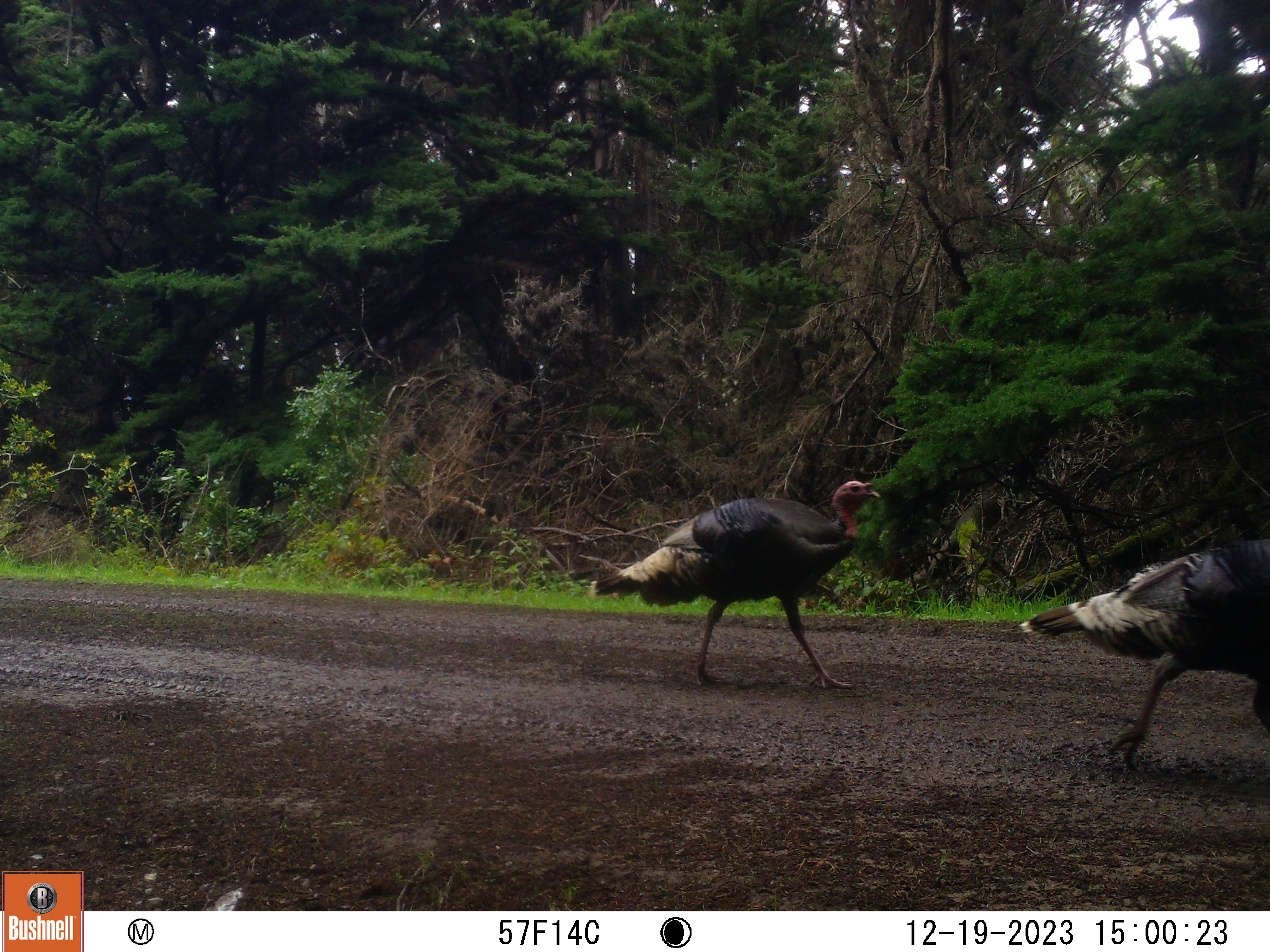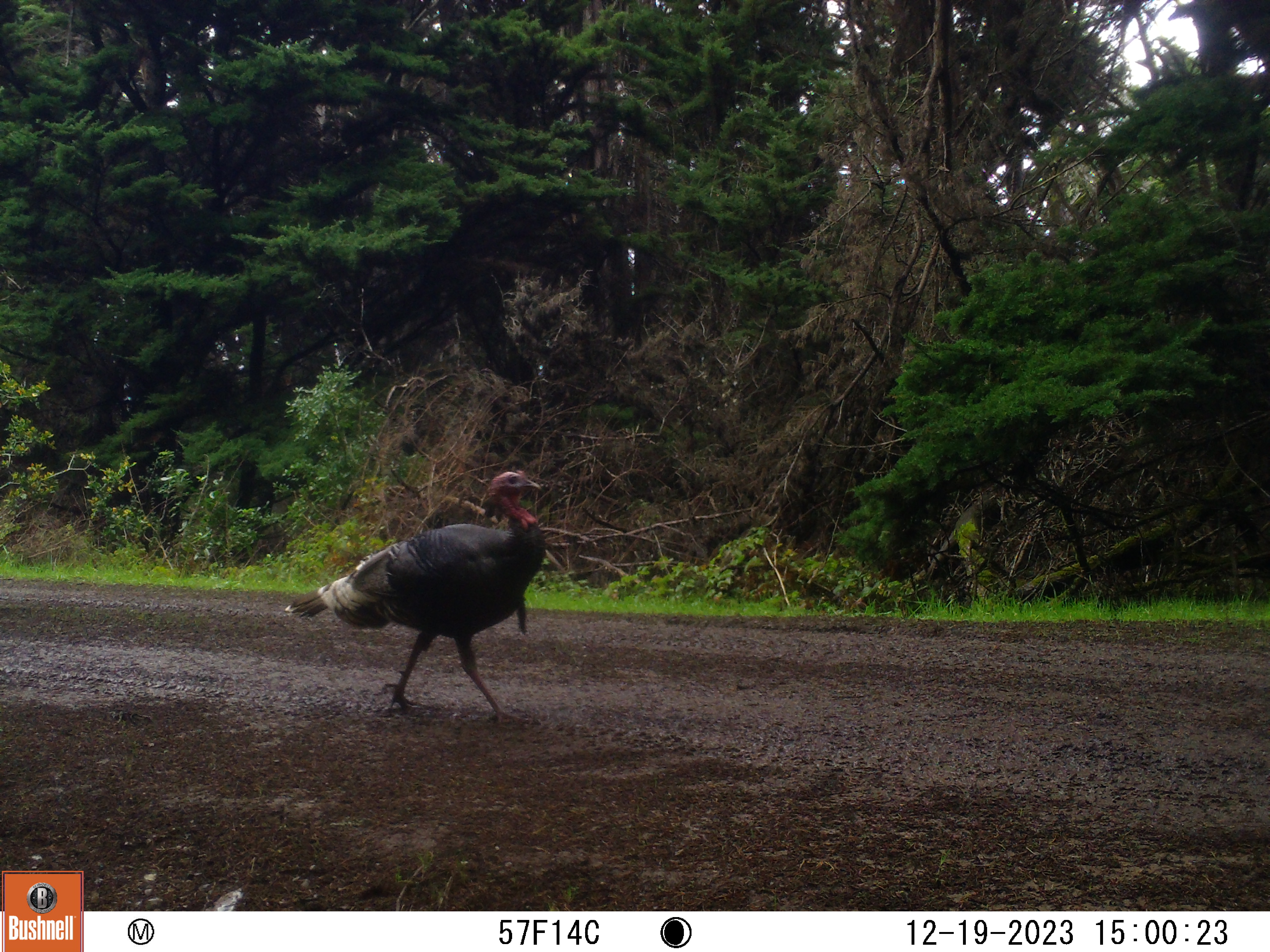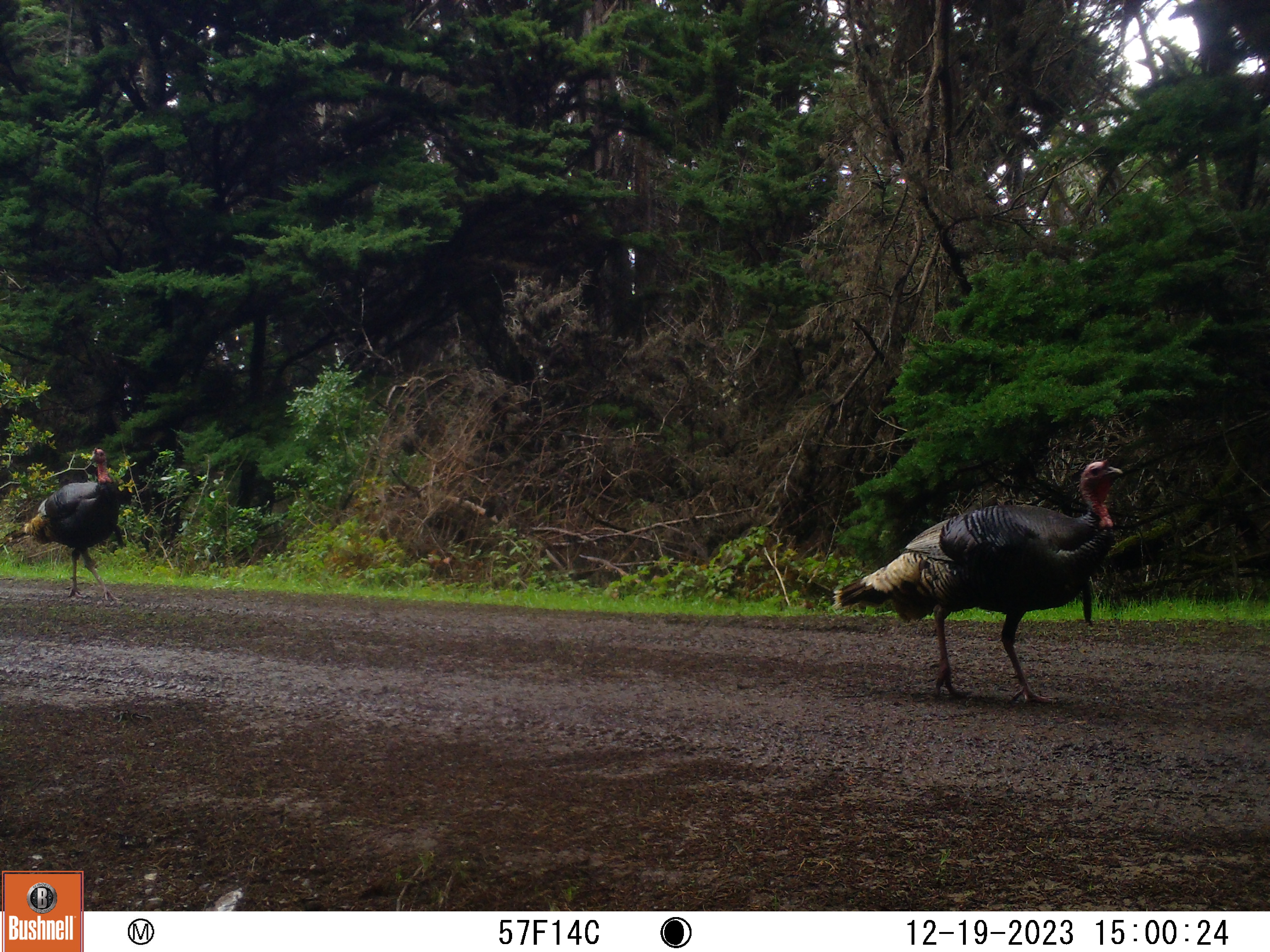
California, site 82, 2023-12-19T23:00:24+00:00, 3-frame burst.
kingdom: Animalia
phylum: Chordata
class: Aves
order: Galliformes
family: Phasianidae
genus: Meleagris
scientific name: Meleagris gallopavo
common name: turkey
Turkey (Meleagris gallopavo).